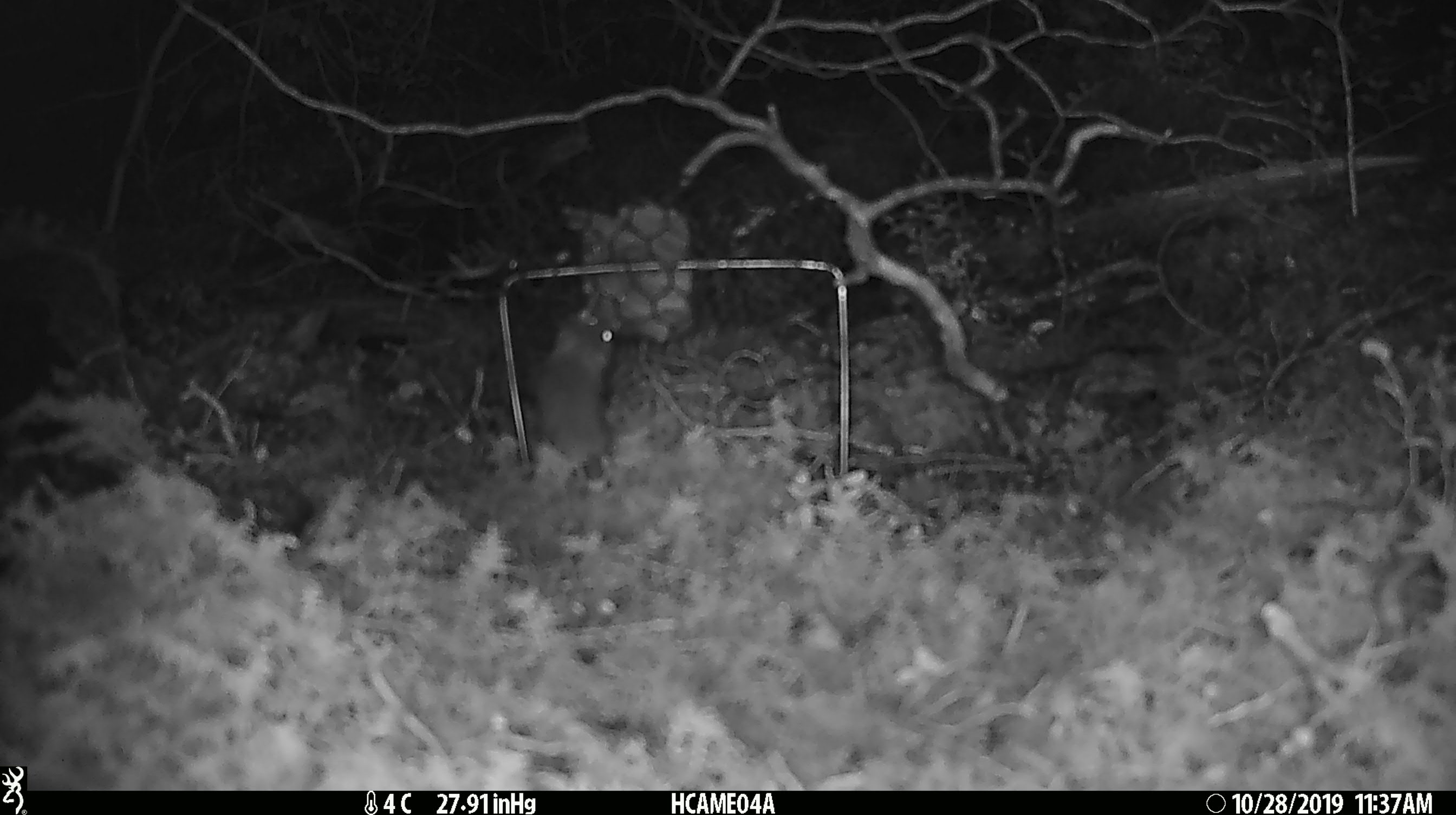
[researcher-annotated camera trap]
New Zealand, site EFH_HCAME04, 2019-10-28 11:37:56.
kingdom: Animalia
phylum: Chordata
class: Mammalia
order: Rodentia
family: Muridae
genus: Mus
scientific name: Mus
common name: mouse